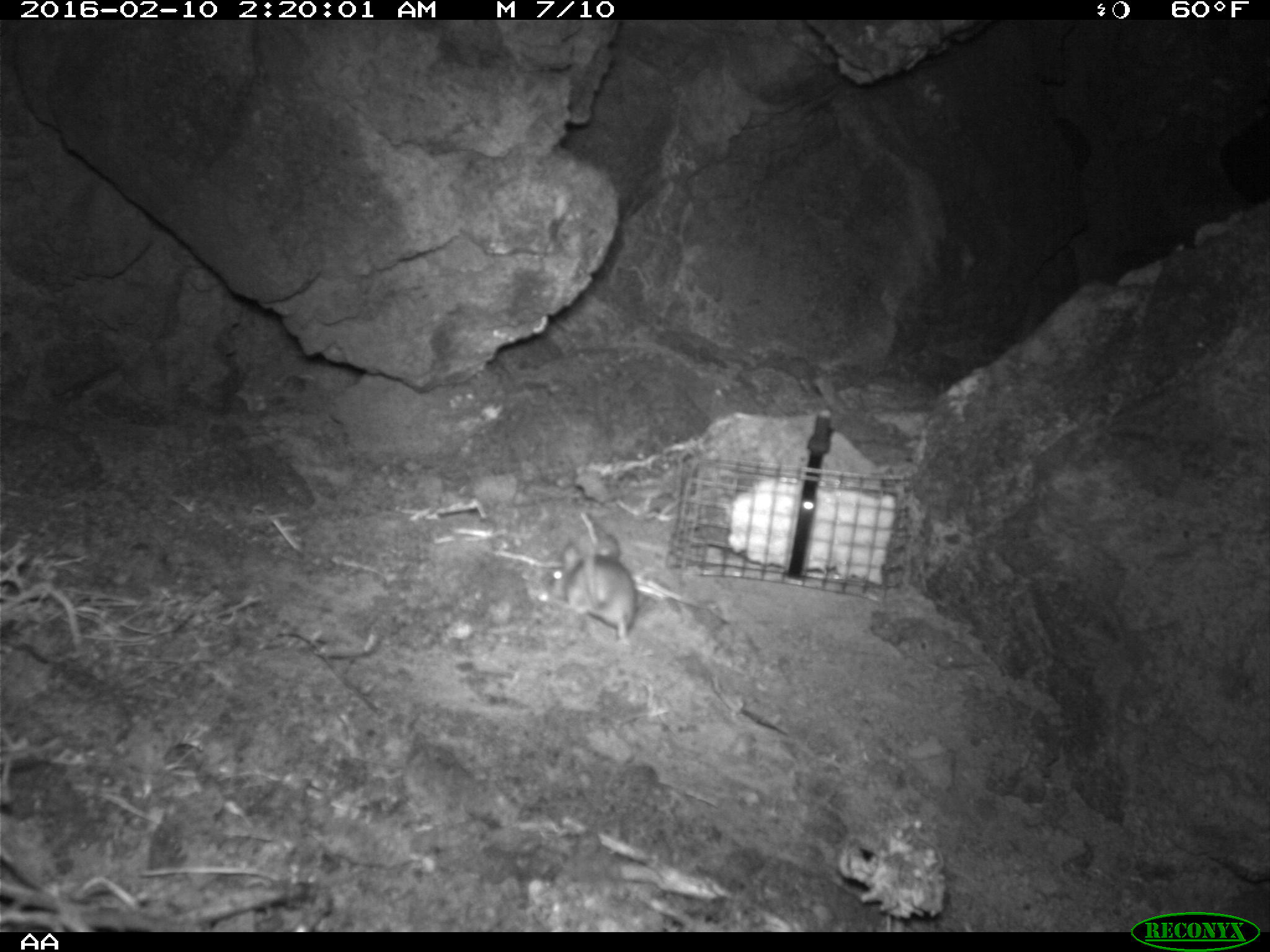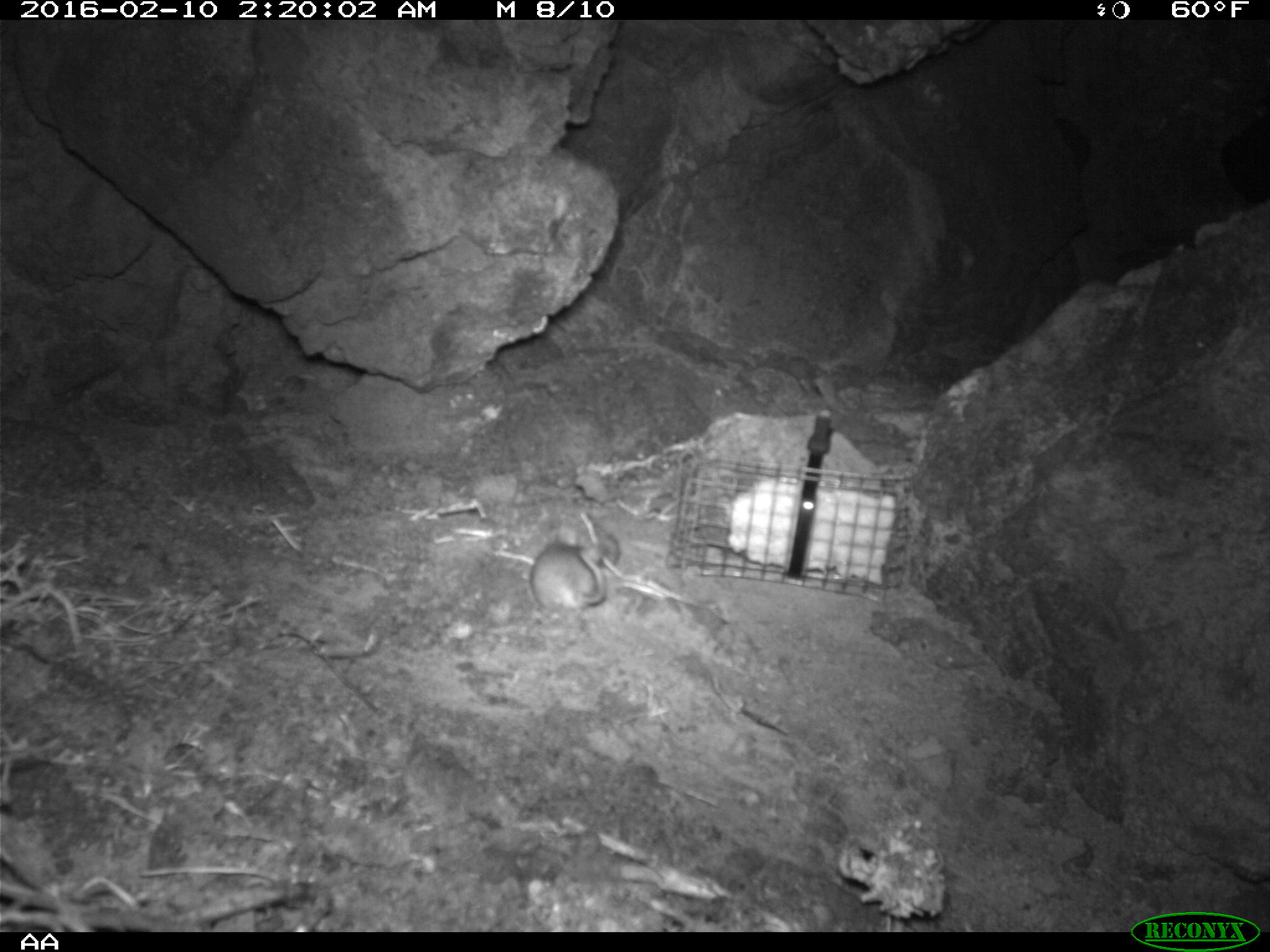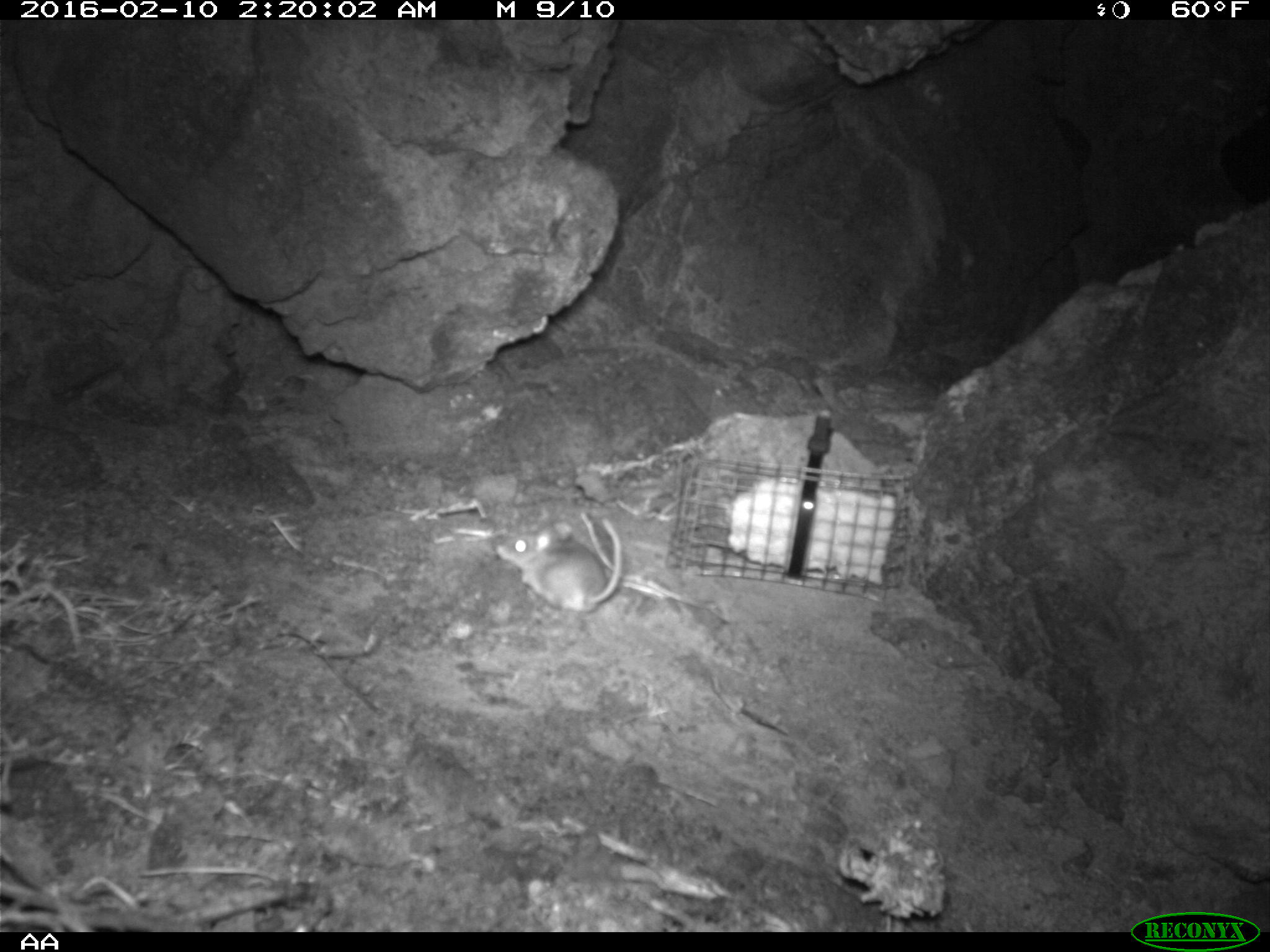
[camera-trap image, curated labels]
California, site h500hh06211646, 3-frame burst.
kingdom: Animalia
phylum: Chordata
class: Mammalia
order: Rodentia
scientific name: Rodentia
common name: rodent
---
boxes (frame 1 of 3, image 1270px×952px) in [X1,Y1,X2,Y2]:
rodent: [544,522,635,645]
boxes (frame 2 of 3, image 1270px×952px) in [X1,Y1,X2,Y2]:
rodent: [530,528,608,615]; [562,521,619,570]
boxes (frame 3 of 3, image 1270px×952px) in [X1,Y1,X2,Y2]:
rodent: [490,514,624,612]